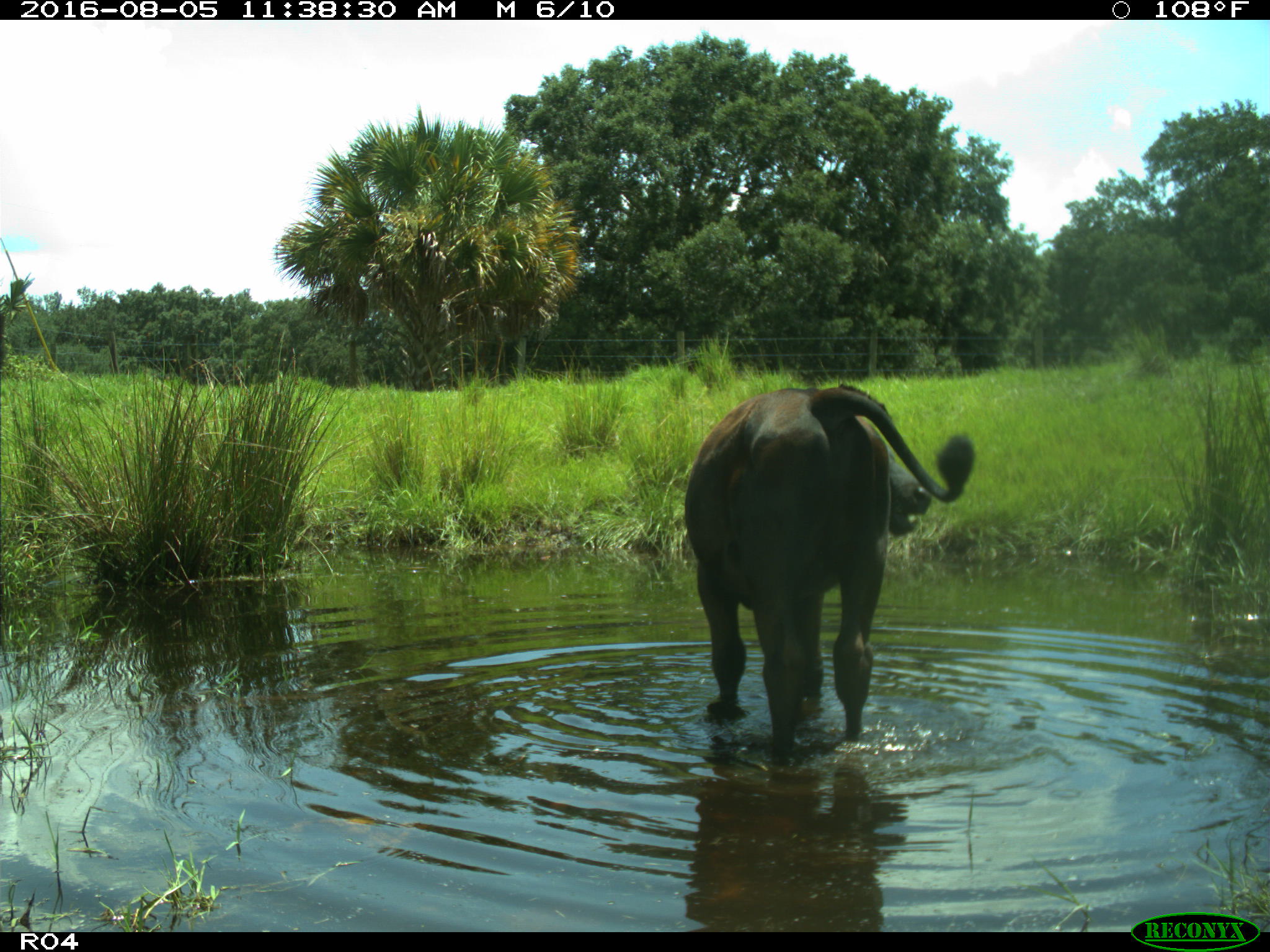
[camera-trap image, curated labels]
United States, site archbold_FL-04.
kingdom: Animalia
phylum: Chordata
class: Mammalia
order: Artiodactyla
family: Bovidae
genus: Bos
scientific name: Bos taurus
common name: domestic cow